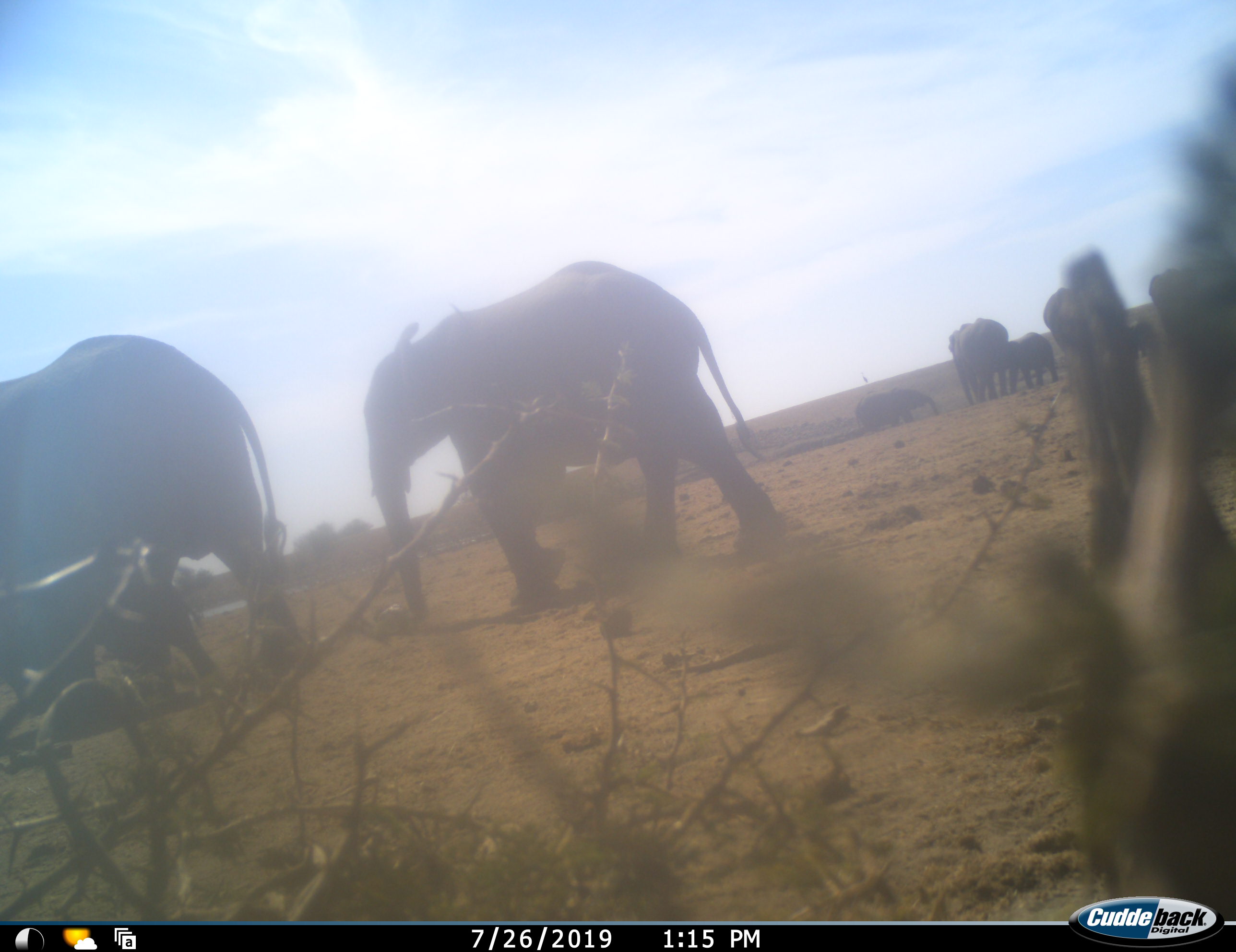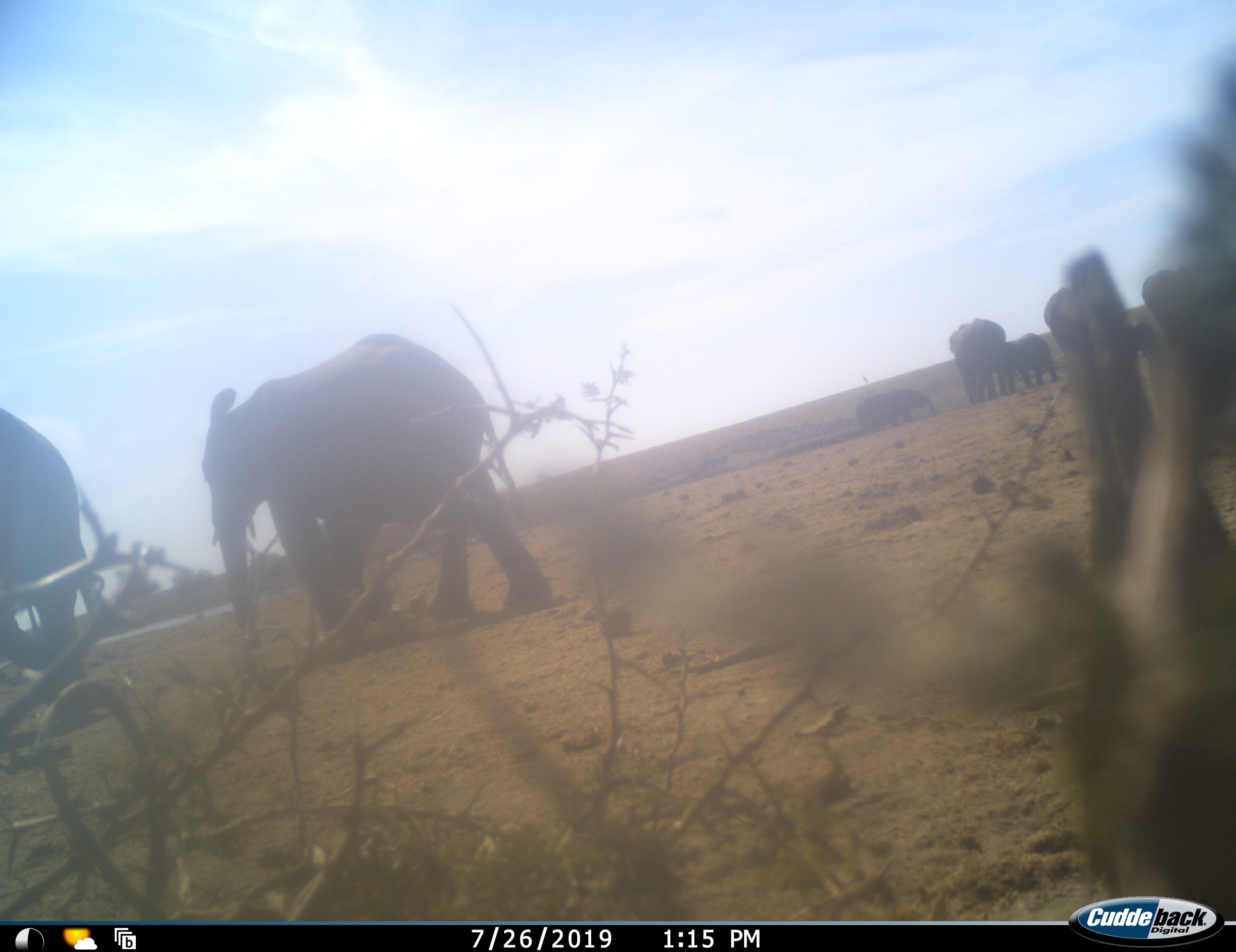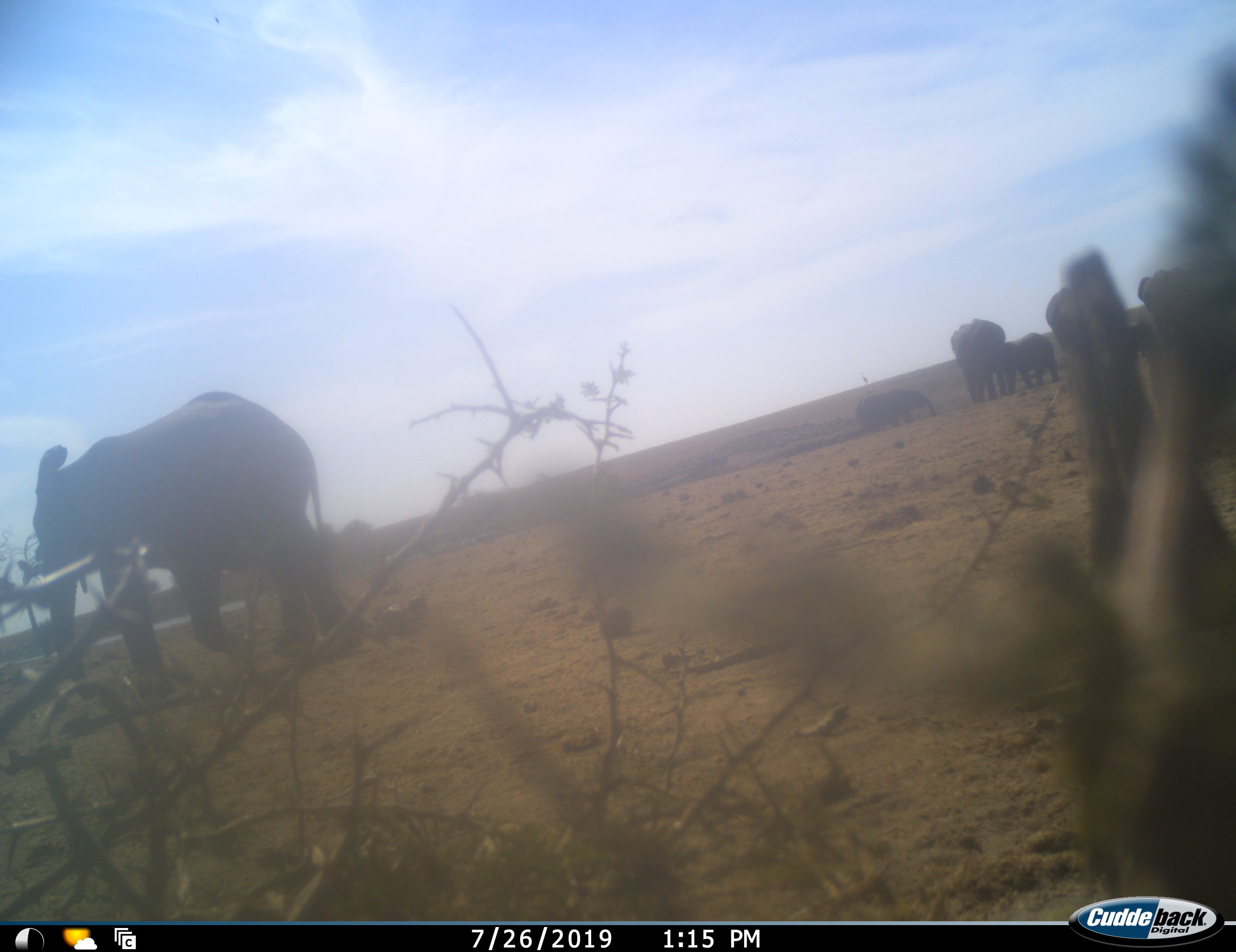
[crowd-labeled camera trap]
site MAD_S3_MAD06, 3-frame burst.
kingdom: Animalia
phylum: Chordata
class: Mammalia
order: Proboscidea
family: Elephantidae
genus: Loxodonta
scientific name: Loxodonta africana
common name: african bush elephant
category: elephant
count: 8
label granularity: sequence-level